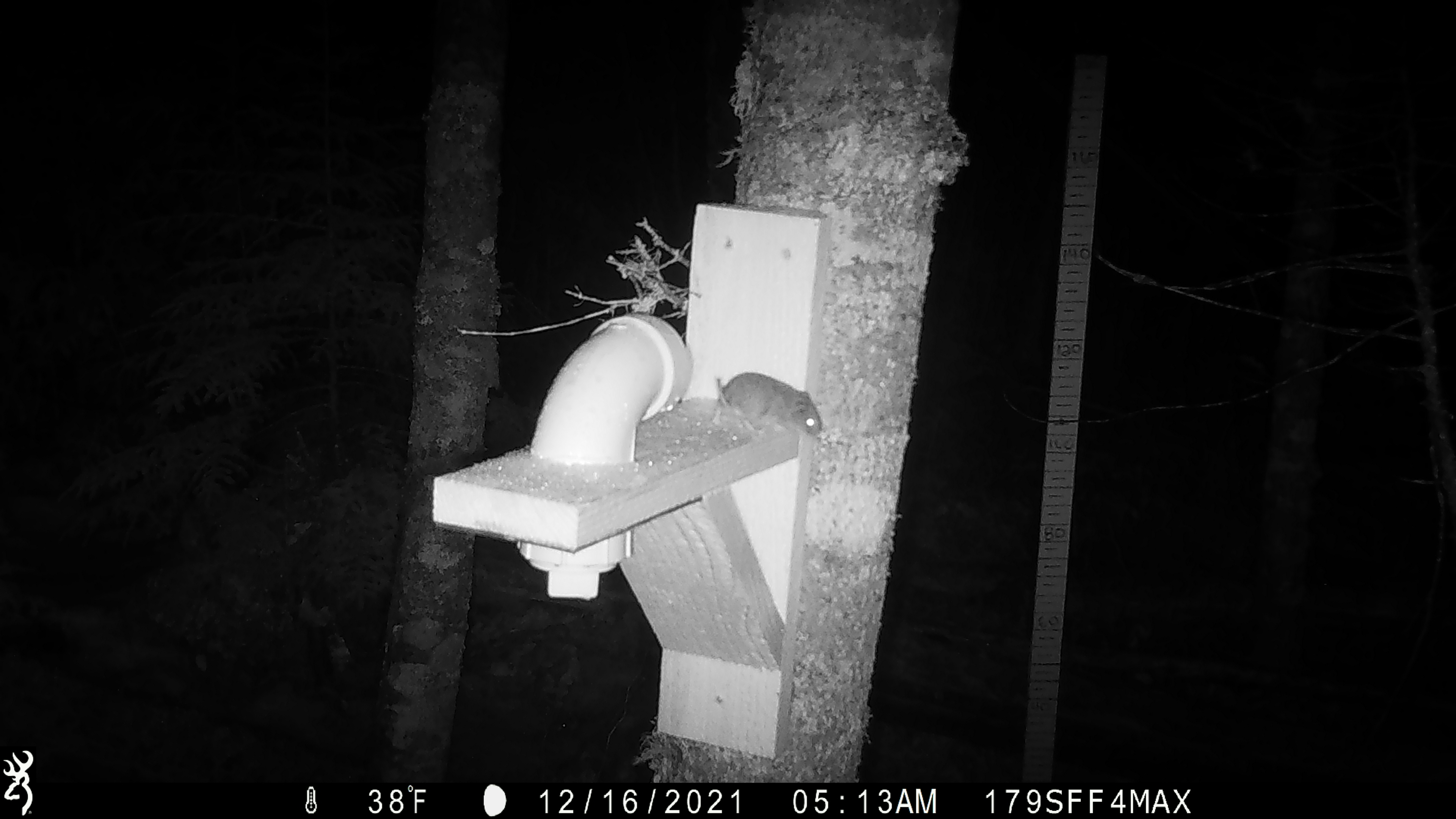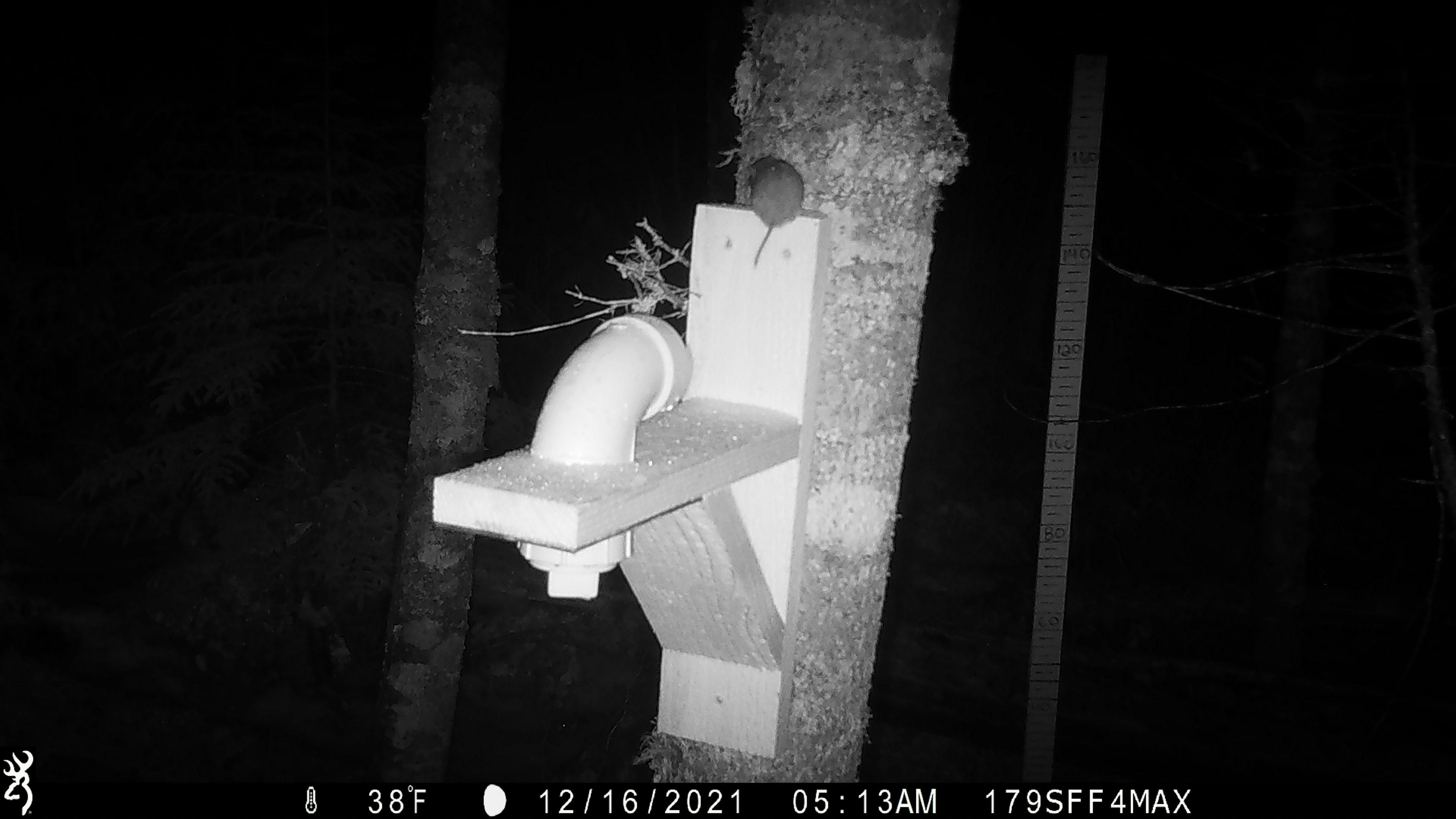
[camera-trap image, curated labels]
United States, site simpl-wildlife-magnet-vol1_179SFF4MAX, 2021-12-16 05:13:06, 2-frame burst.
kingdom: Animalia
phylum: Chordata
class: Mammalia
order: Rodentia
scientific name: Rodentia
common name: mouse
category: mouse sp.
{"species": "mouse sp. (mouse) (Rodentia)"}